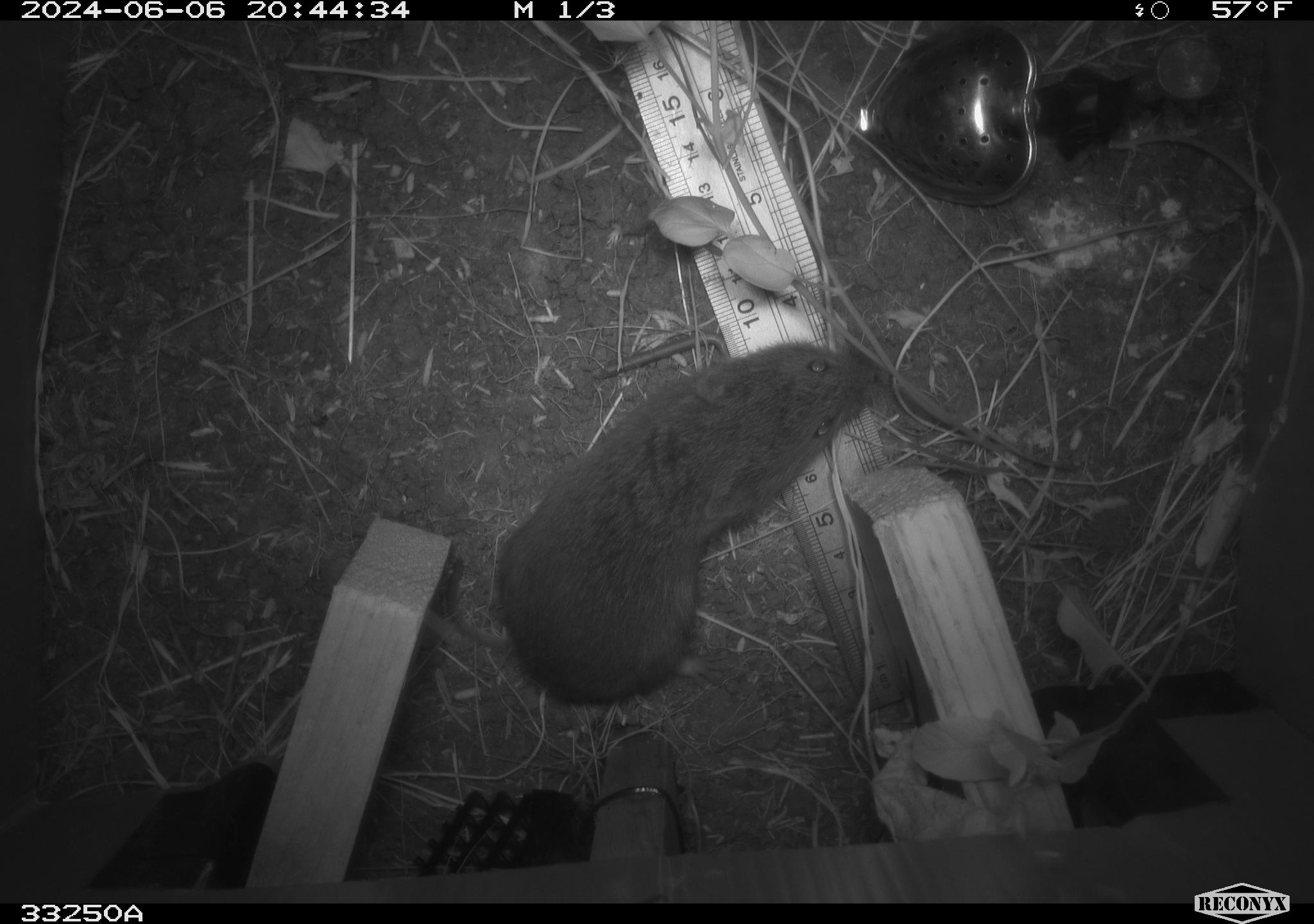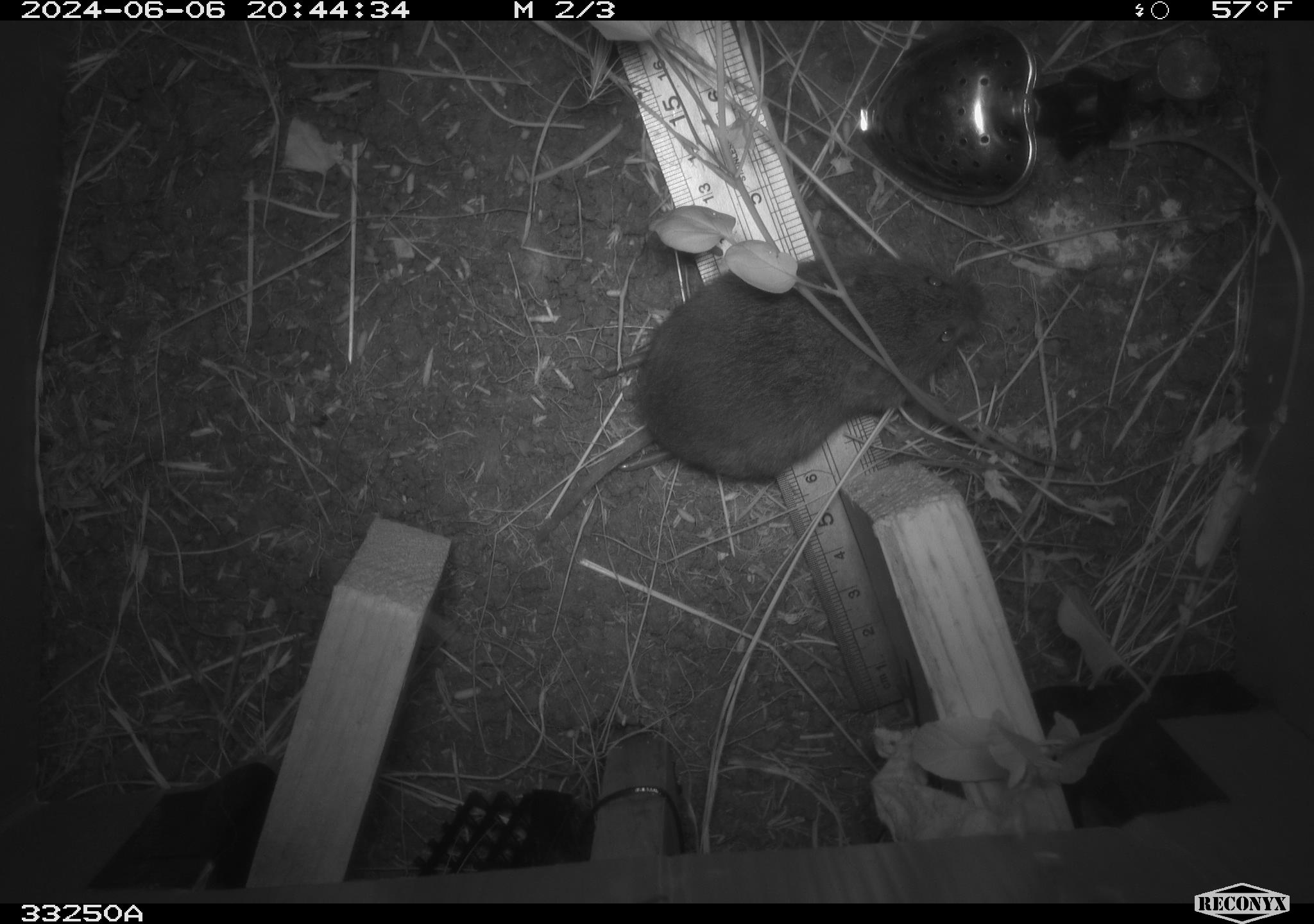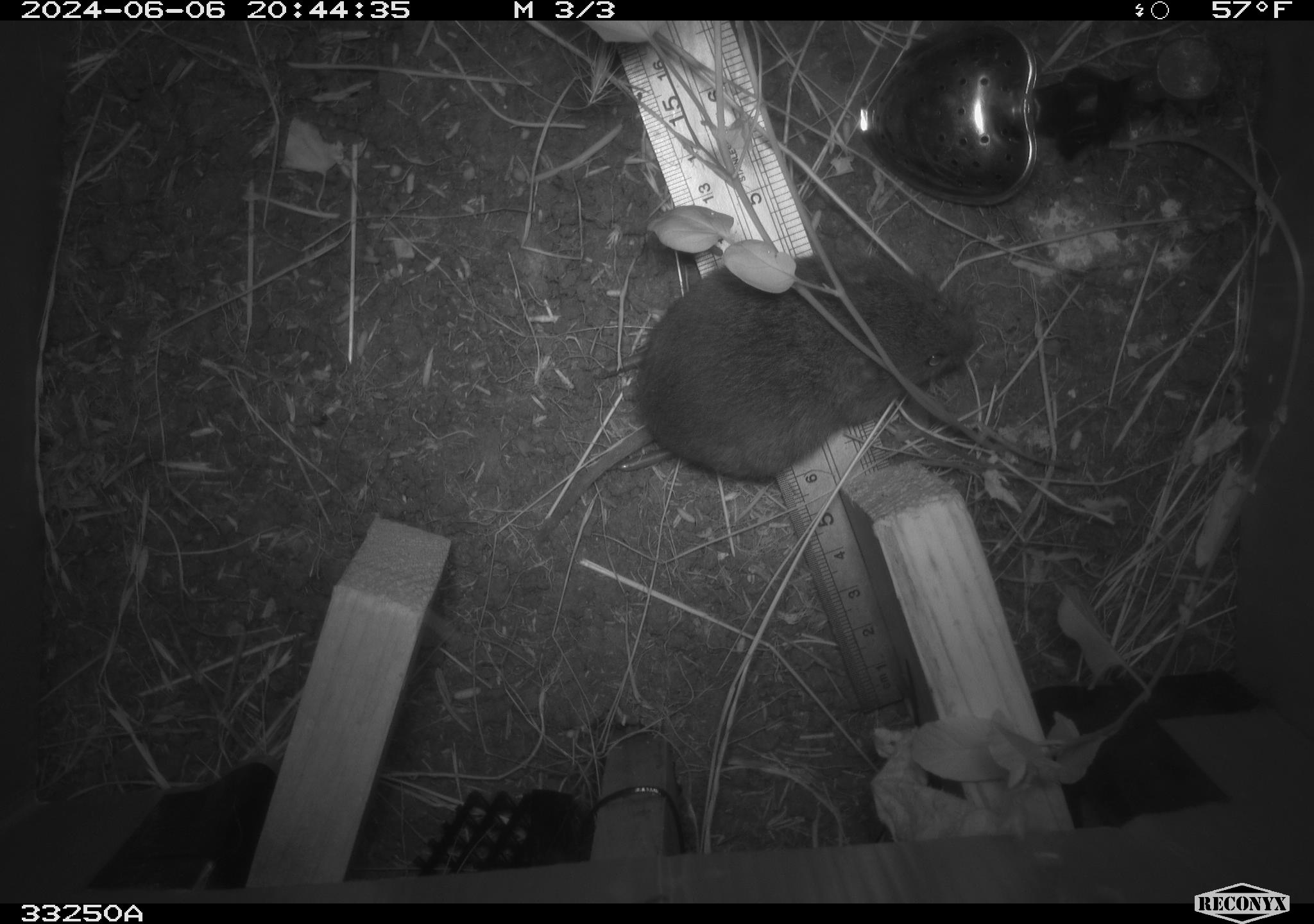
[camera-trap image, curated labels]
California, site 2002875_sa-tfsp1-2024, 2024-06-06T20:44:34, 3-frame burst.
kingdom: Animalia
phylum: Chordata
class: Mammalia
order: Rodentia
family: Cricetidae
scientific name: Arvicolinae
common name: voles, lemmings, and muskrats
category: arvicolinae subfamily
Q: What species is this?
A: Arvicolinae subfamily (voles, lemmings, and muskrats) (Arvicolinae).